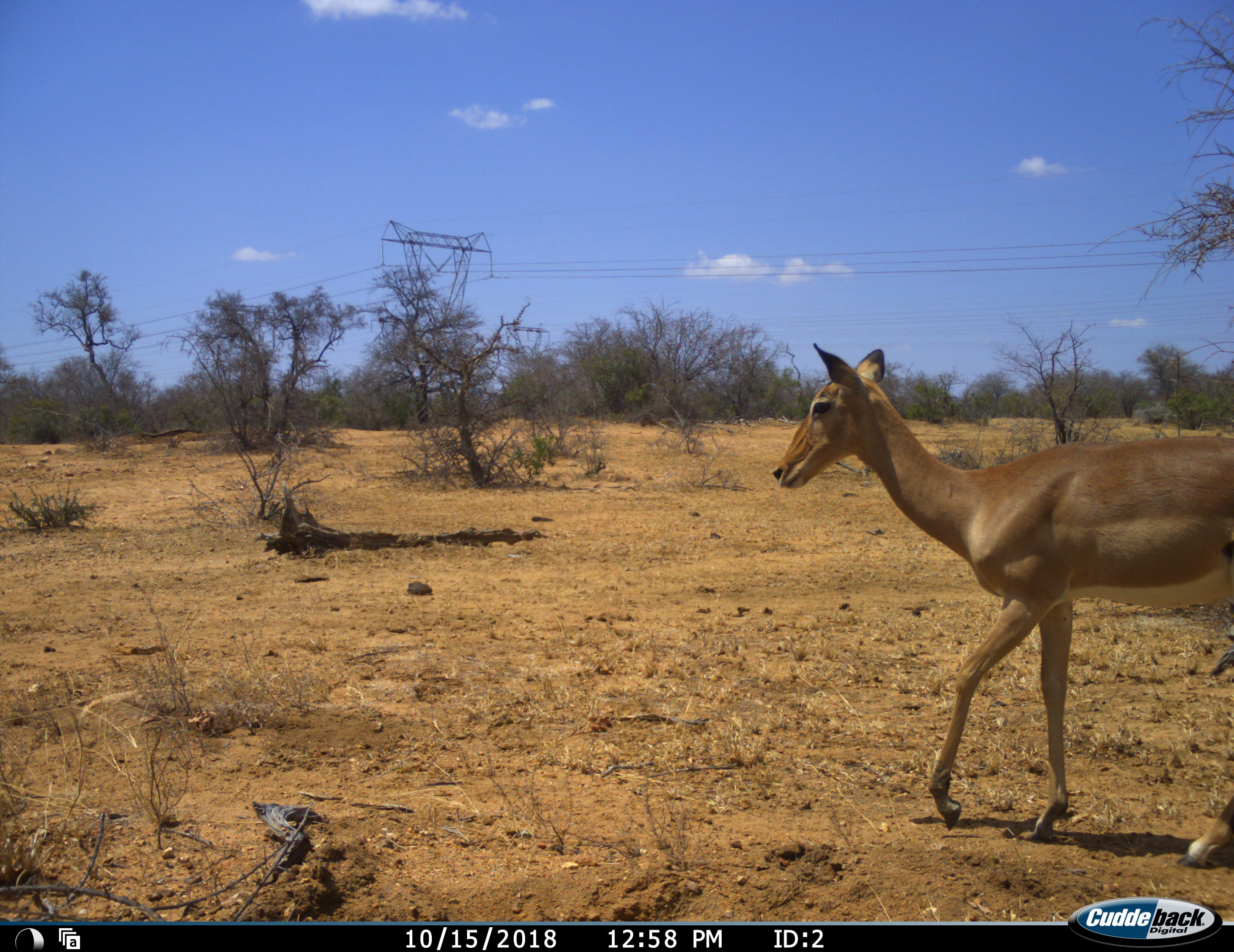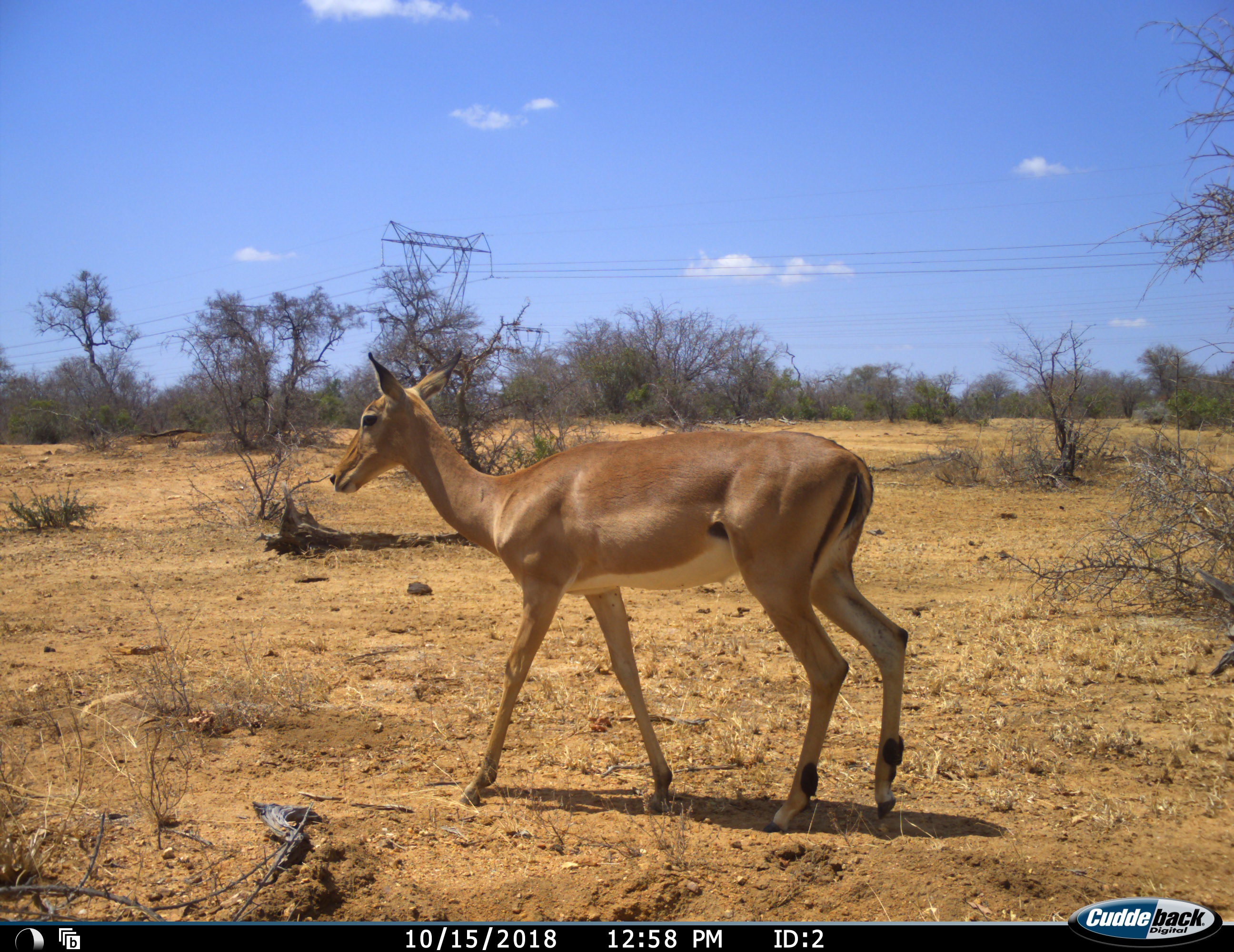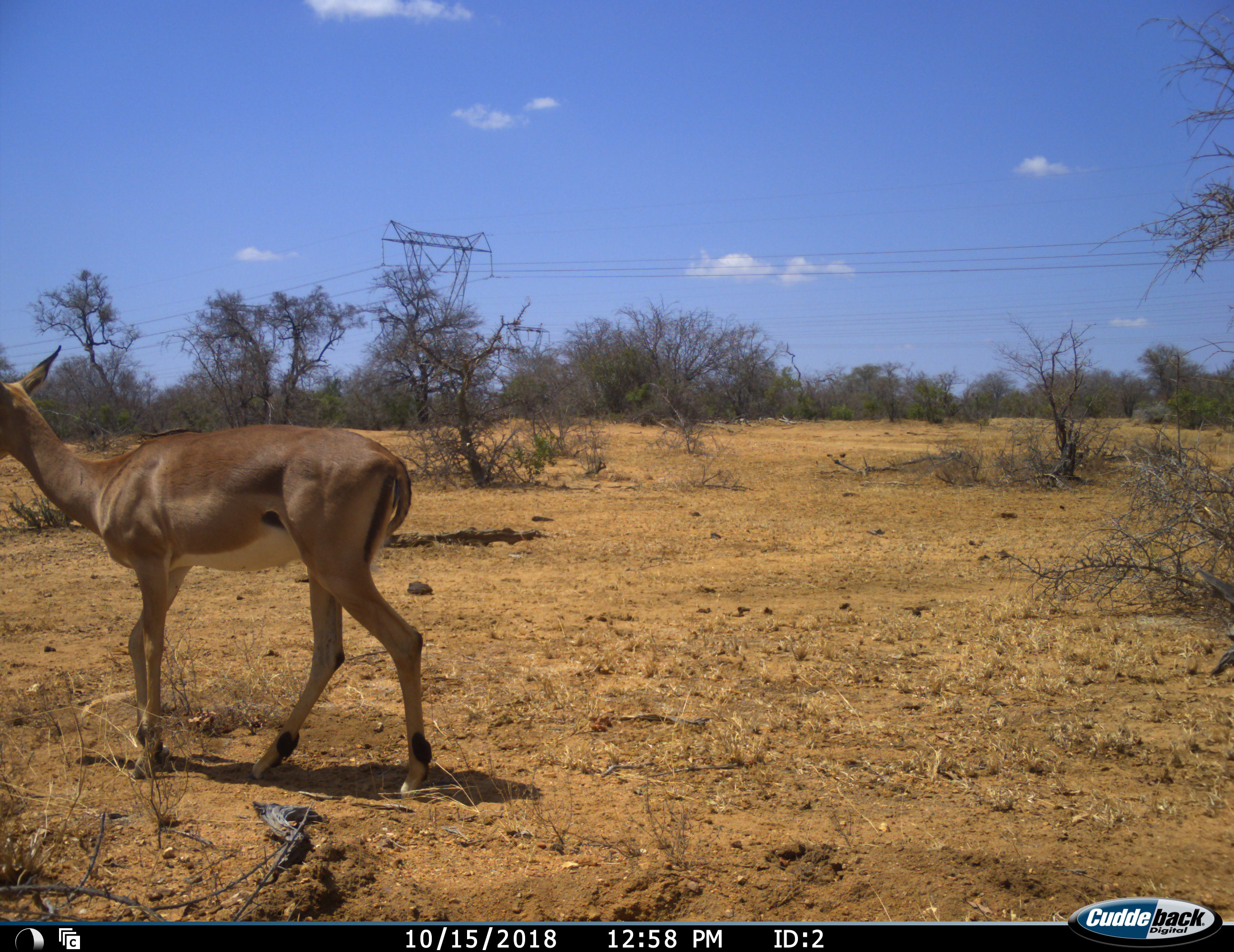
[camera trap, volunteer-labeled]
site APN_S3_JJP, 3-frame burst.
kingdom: Animalia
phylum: Chordata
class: Mammalia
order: Artiodactyla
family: Bovidae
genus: Aepyceros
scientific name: Aepyceros melampus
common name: impala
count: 1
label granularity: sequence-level